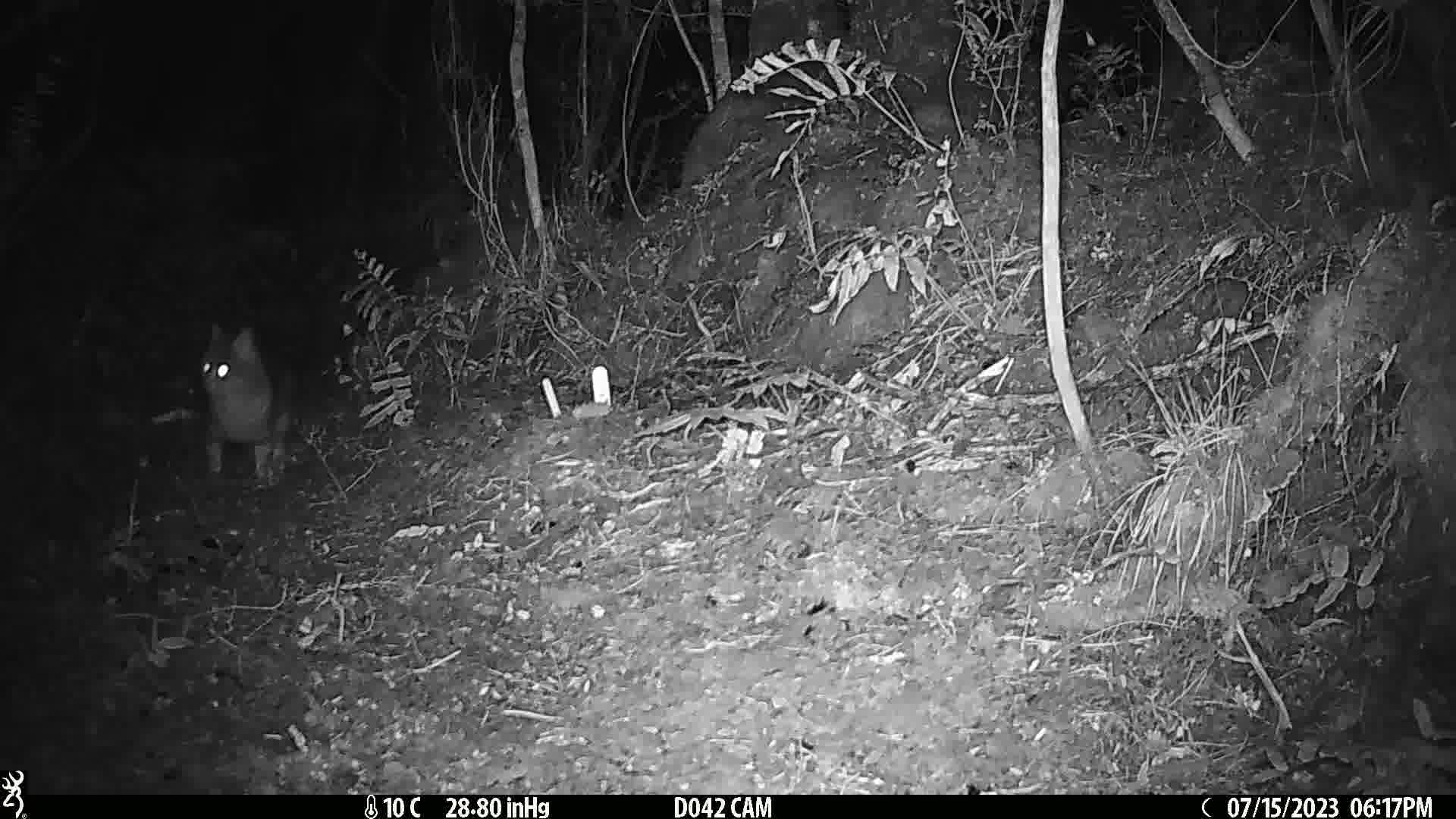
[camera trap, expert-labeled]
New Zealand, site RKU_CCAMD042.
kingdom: Animalia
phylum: Chordata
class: Mammalia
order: Carnivora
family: Felidae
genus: Felis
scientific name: Felis catus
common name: domestic cat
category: cat